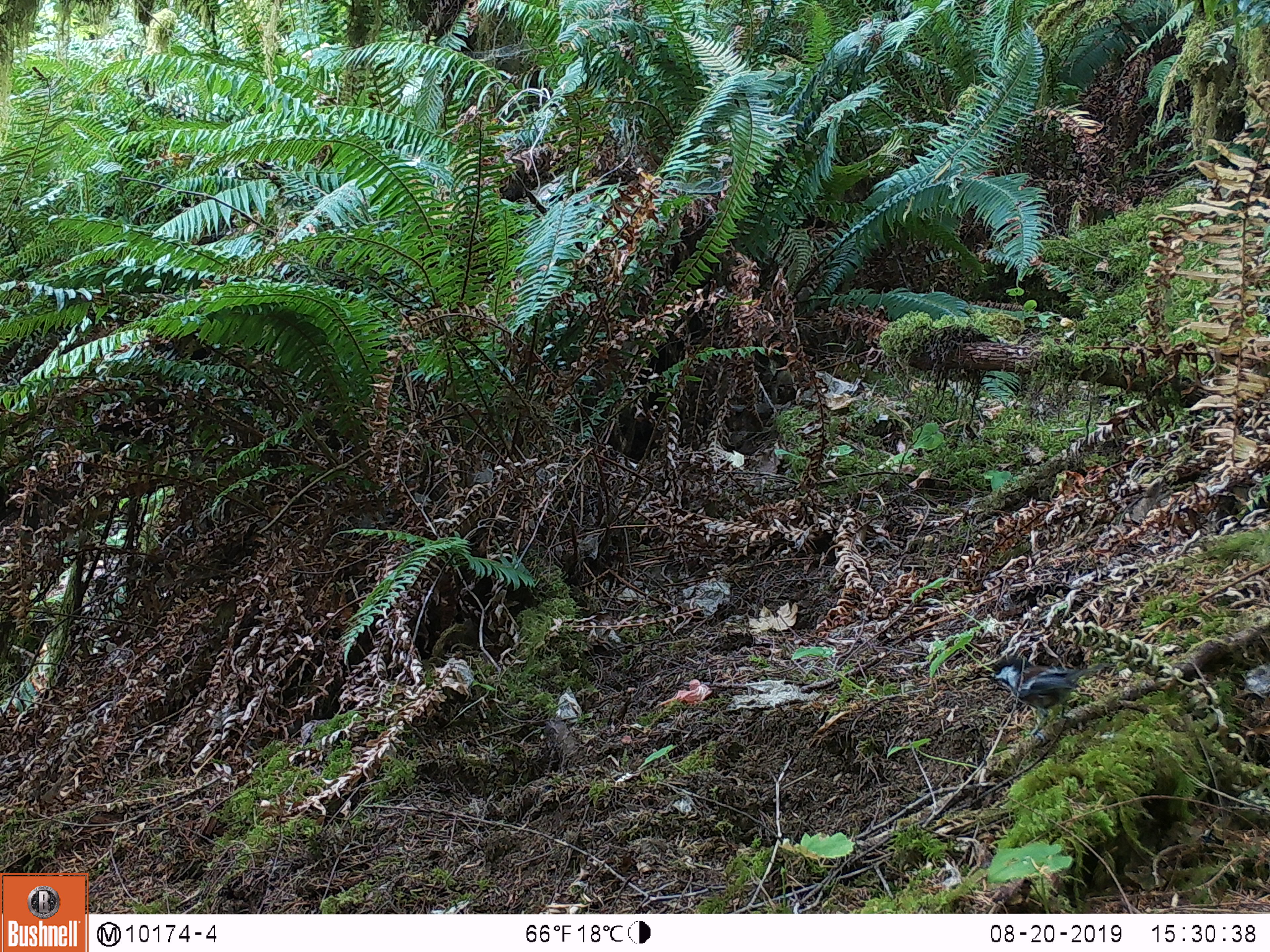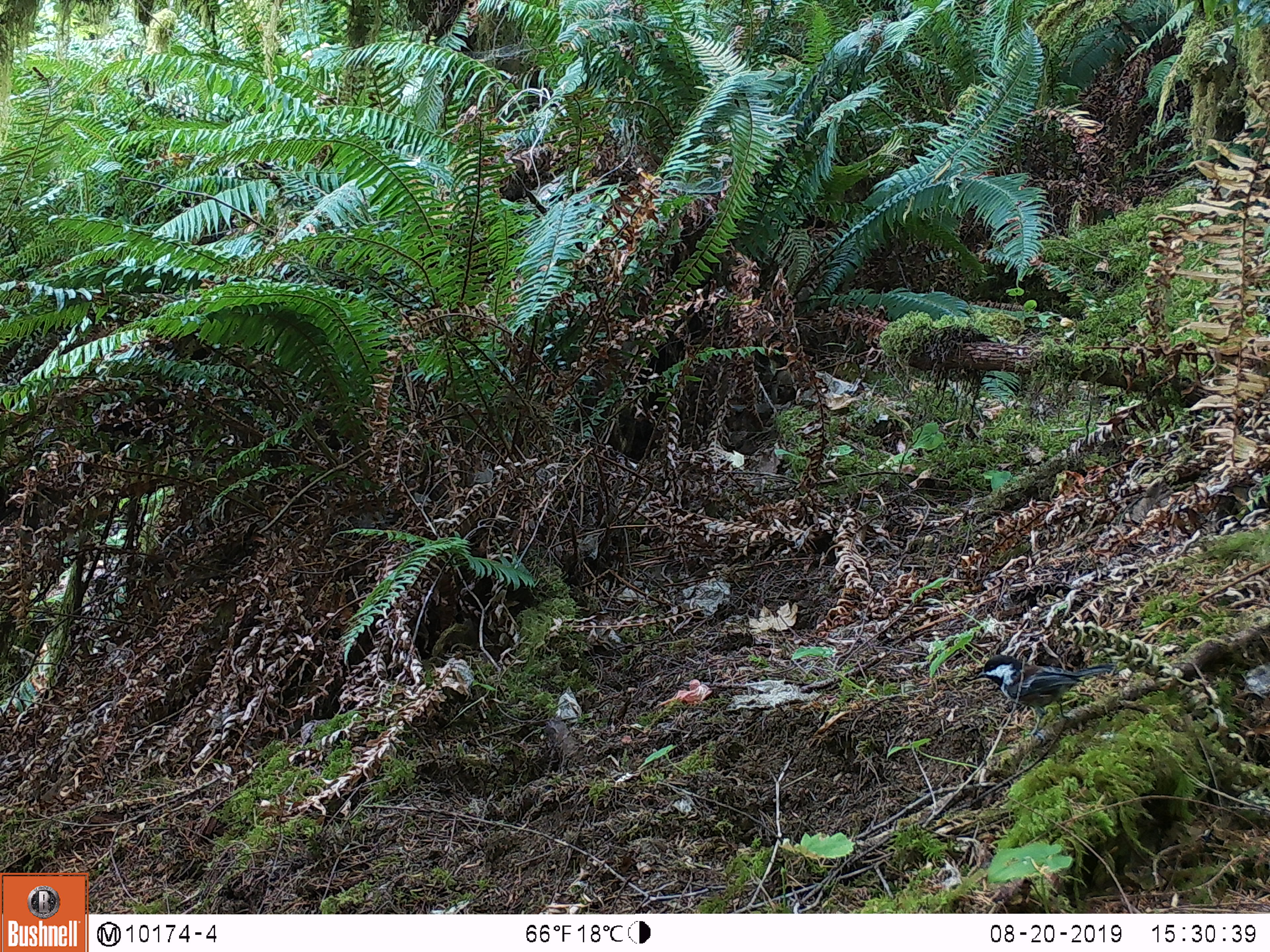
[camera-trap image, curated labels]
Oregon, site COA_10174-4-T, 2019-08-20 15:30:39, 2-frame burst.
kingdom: Animalia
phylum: Chordata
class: Aves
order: Passeriformes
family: Paridae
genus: Poecile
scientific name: Poecile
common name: chickadees and allies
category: poecile species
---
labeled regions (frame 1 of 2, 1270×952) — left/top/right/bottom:
poecile species: 980/649/1115/721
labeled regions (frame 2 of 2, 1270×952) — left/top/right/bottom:
poecile species: 965/649/1123/733